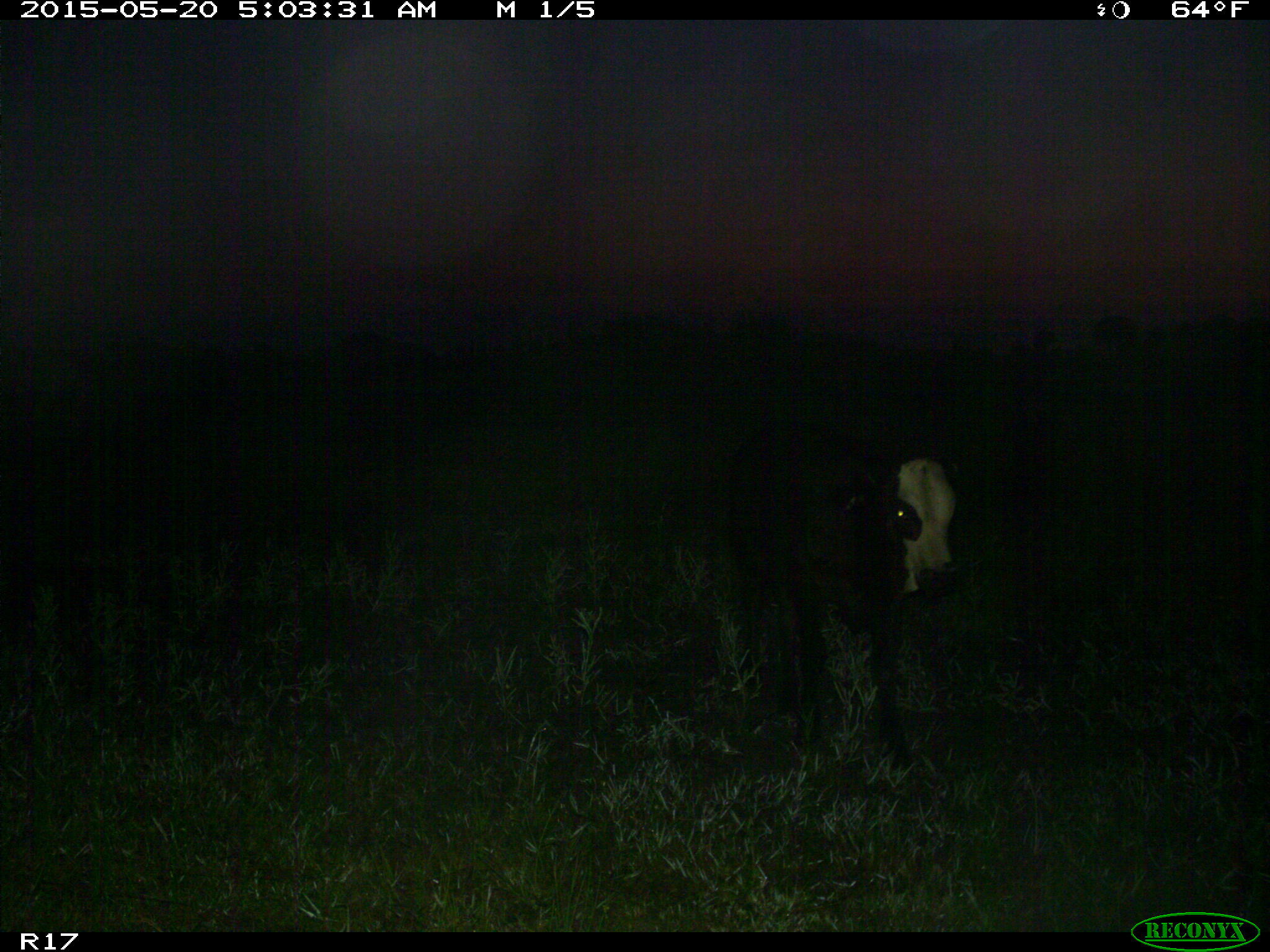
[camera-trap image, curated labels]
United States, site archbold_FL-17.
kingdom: Animalia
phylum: Chordata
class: Mammalia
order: Artiodactyla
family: Bovidae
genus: Bos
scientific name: Bos taurus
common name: domestic cow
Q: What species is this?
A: Bos taurus (domestic cow).